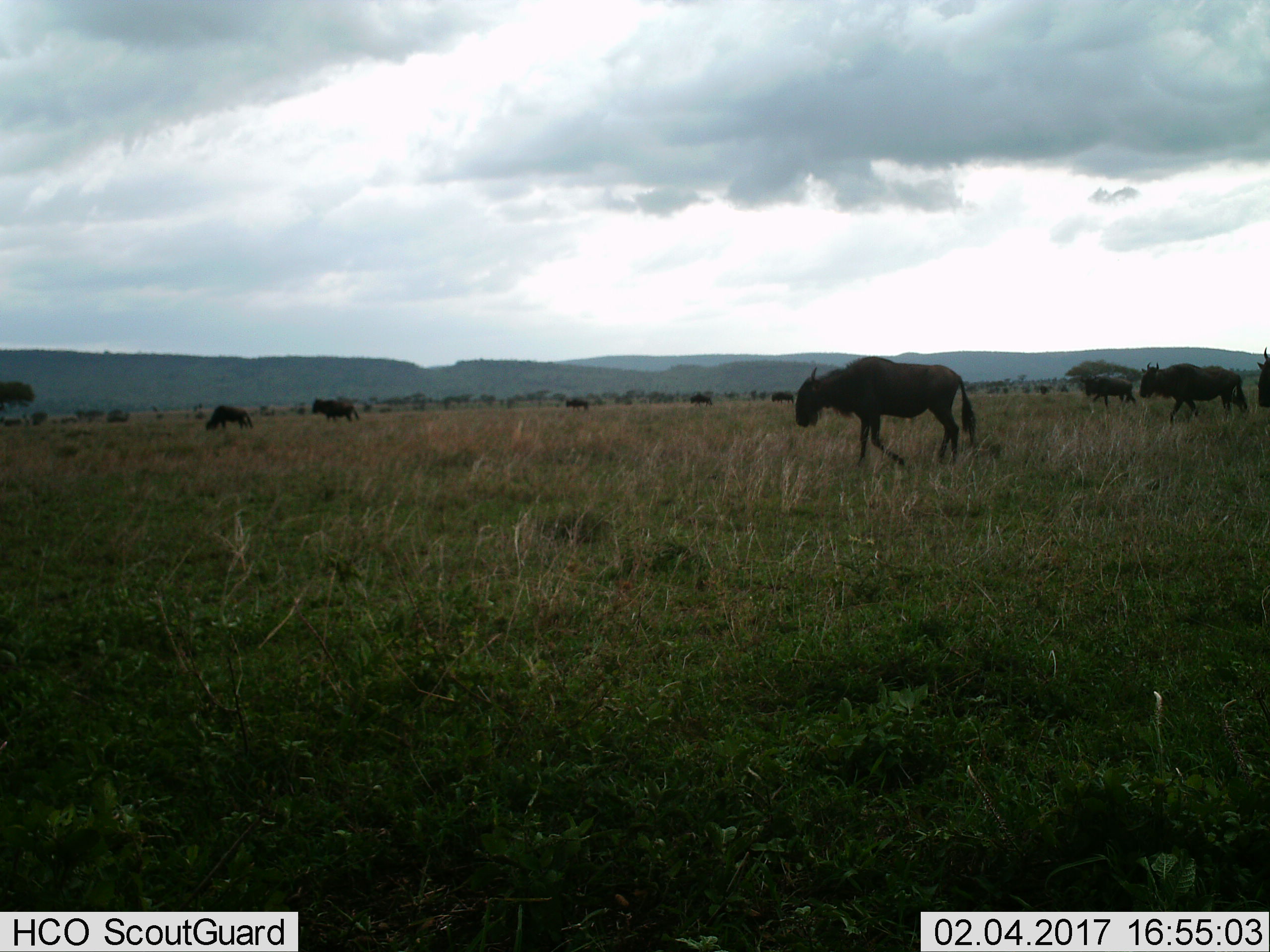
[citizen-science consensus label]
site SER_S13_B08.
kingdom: Animalia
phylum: Chordata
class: Mammalia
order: Artiodactyla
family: Bovidae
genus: Connochaetes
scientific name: Connochaetes taurinus taurinus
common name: blue wildebeest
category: wildebeestblue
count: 11-50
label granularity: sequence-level